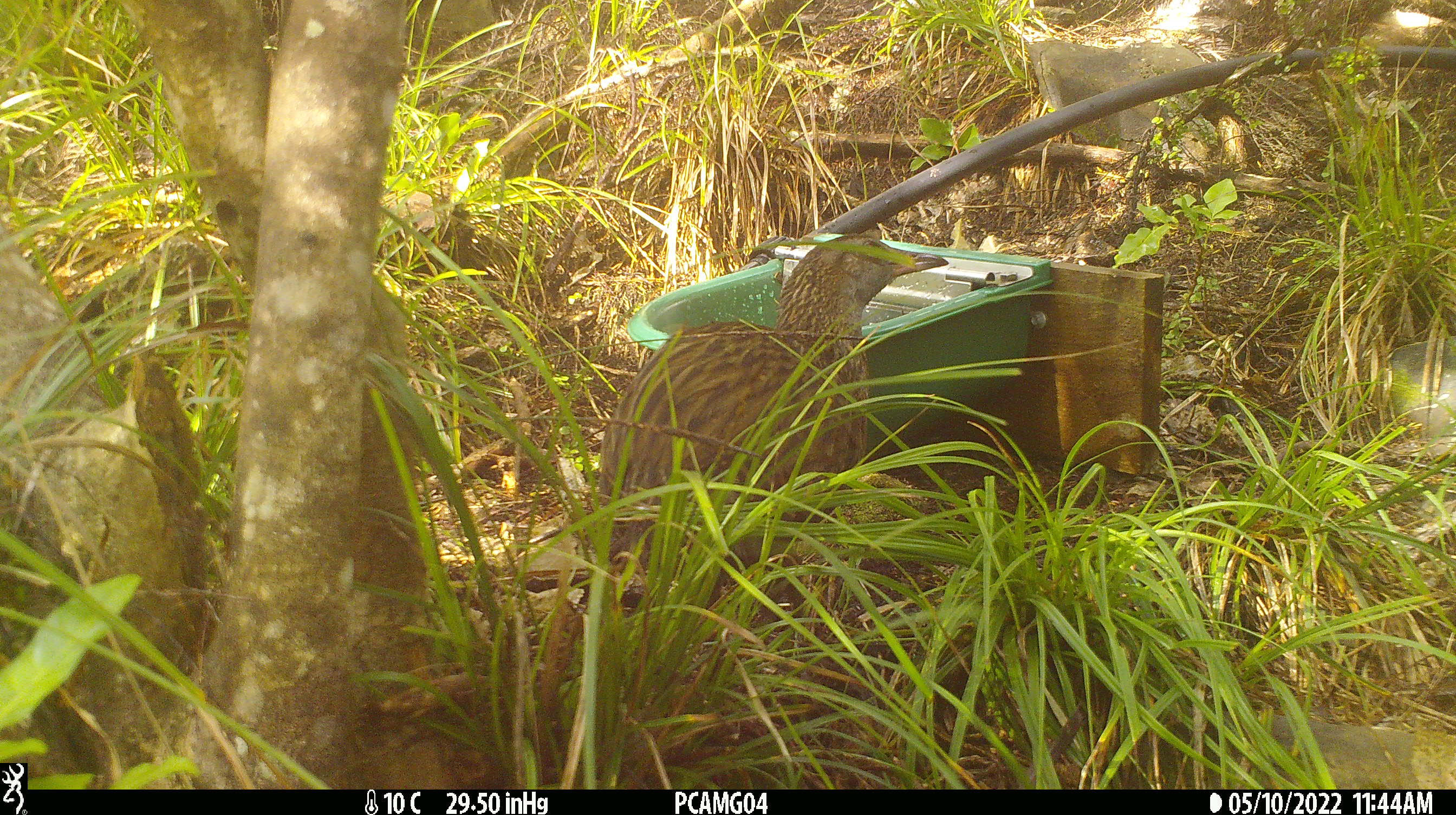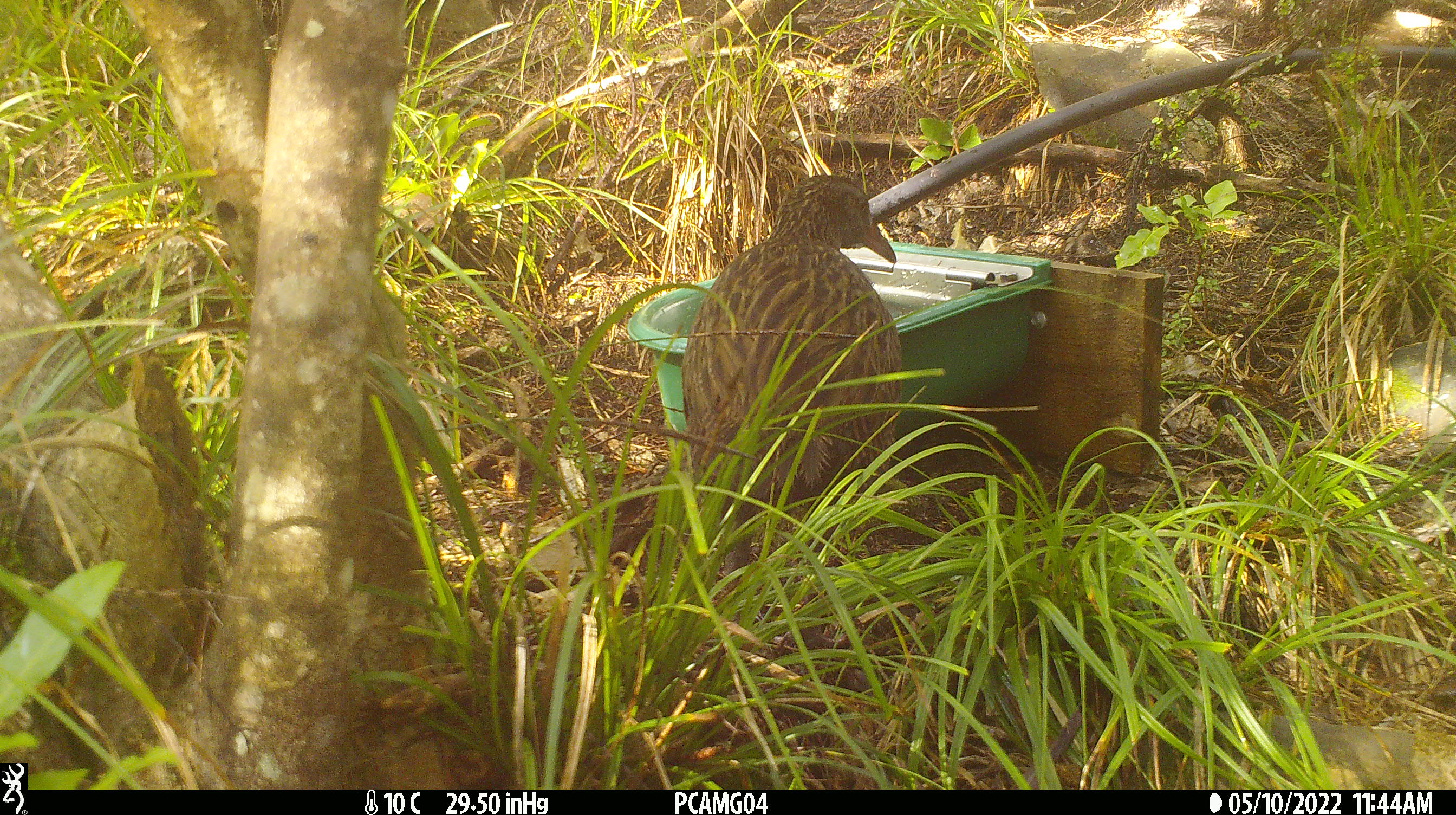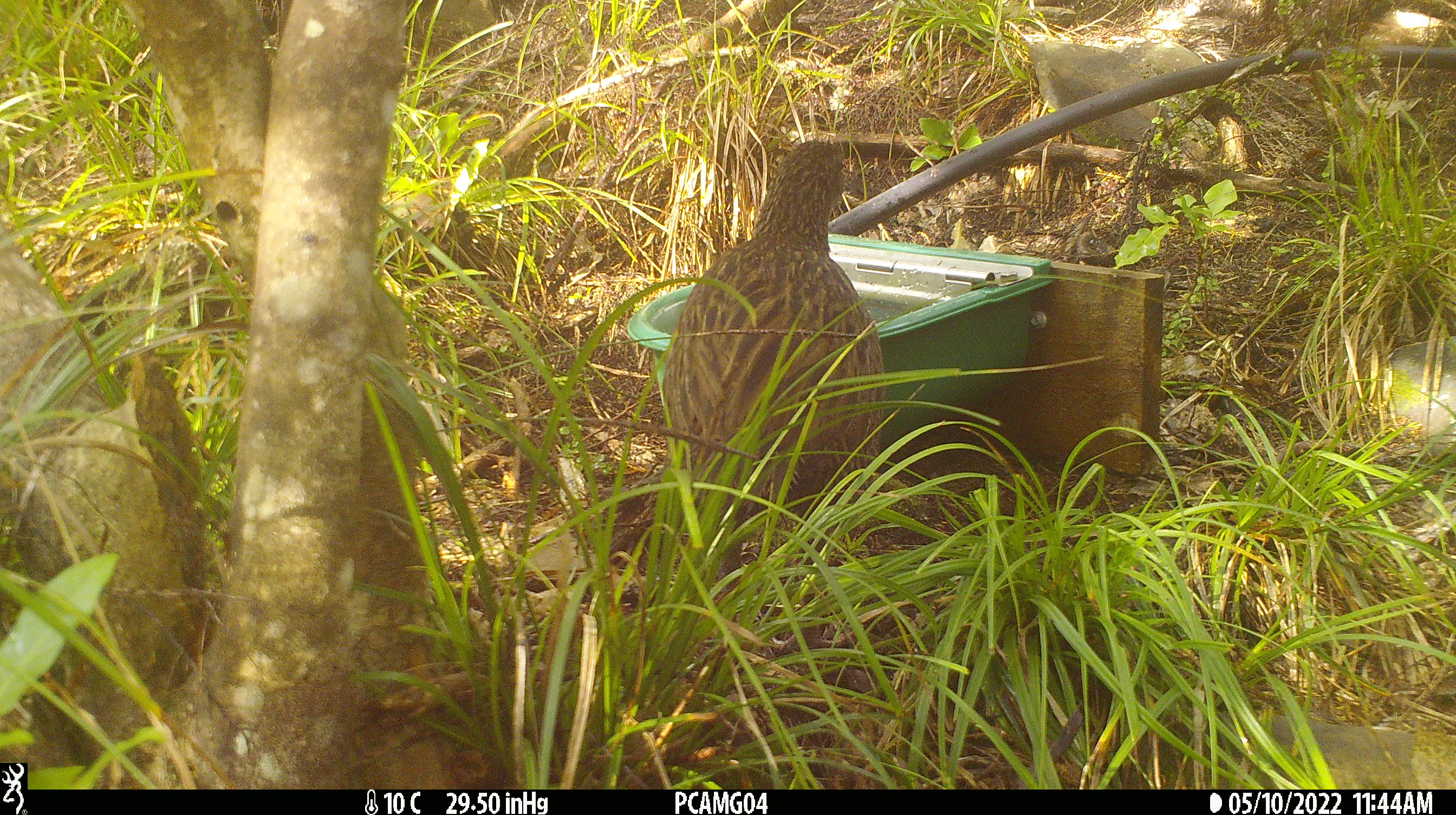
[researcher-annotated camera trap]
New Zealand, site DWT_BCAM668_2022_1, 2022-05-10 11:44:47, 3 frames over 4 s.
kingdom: Animalia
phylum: Chordata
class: Aves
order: Gruiformes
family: Rallidae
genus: Gallirallus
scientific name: Gallirallus australis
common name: weka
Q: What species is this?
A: Weka (Gallirallus australis).